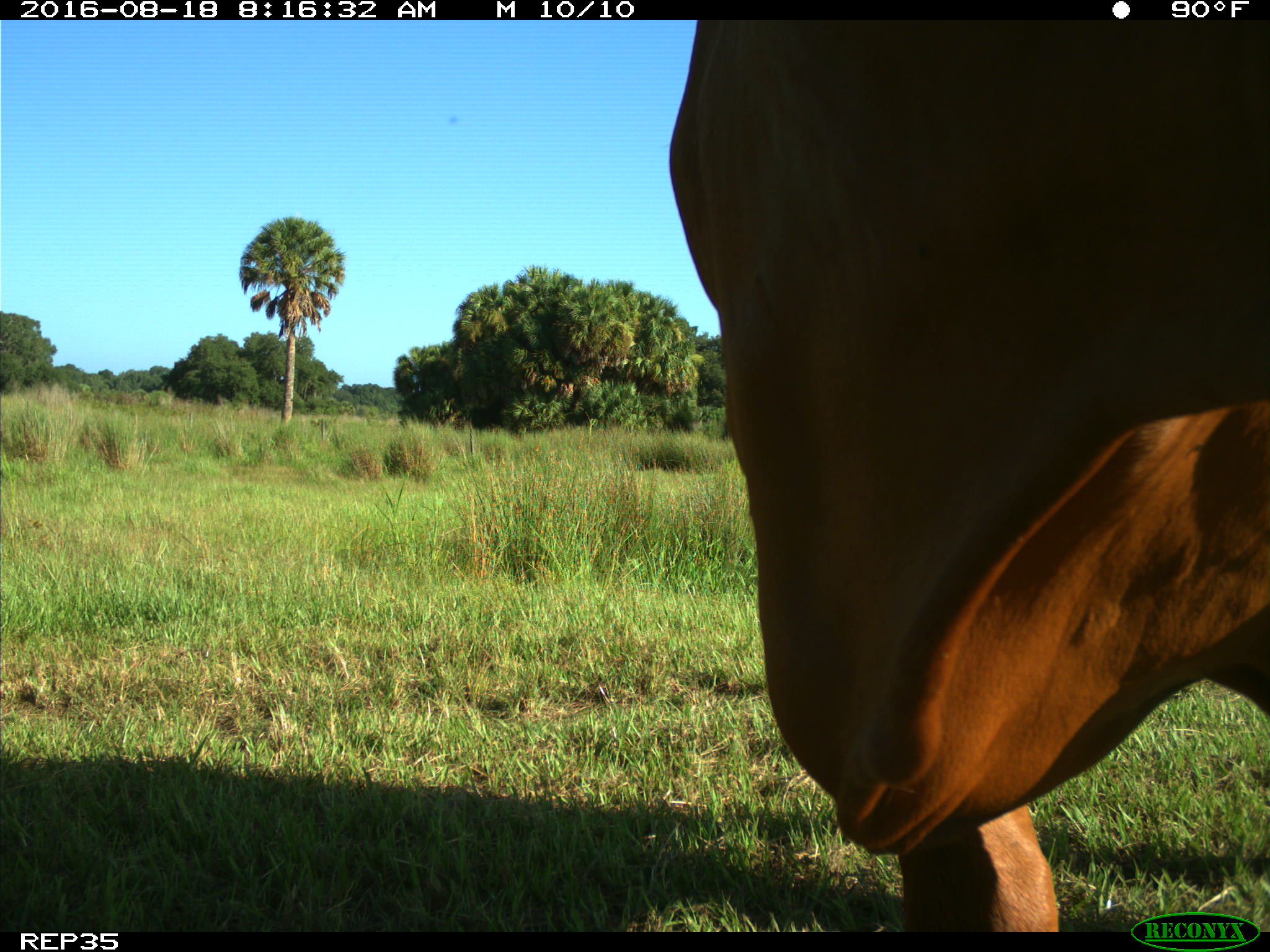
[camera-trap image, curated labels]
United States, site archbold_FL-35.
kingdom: Animalia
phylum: Chordata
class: Mammalia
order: Artiodactyla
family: Bovidae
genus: Bos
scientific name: Bos taurus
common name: domestic cow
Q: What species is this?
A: Bos taurus (domestic cow).